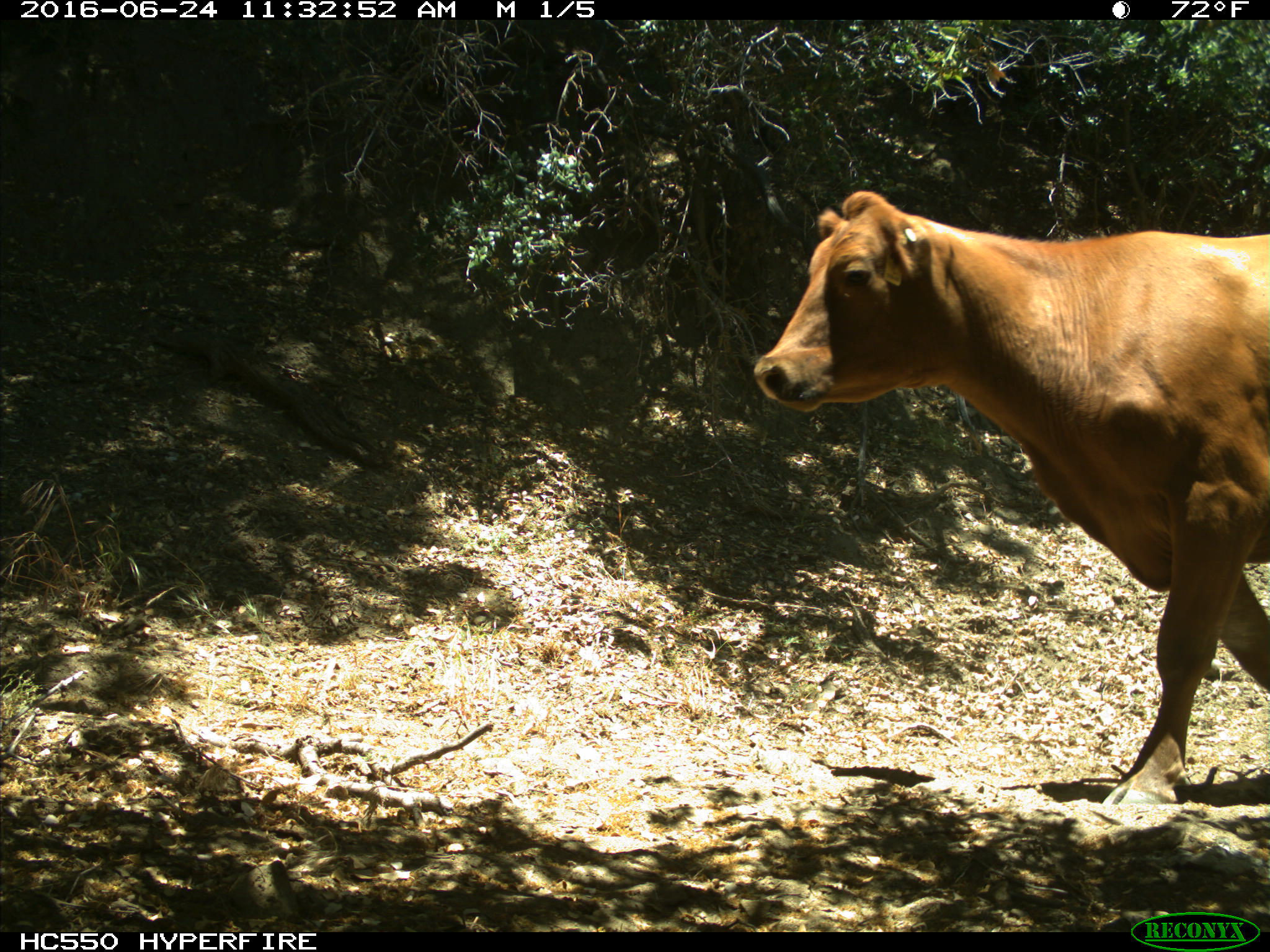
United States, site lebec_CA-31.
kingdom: Animalia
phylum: Chordata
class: Mammalia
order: Artiodactyla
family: Bovidae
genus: Bos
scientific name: Bos taurus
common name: domestic cow